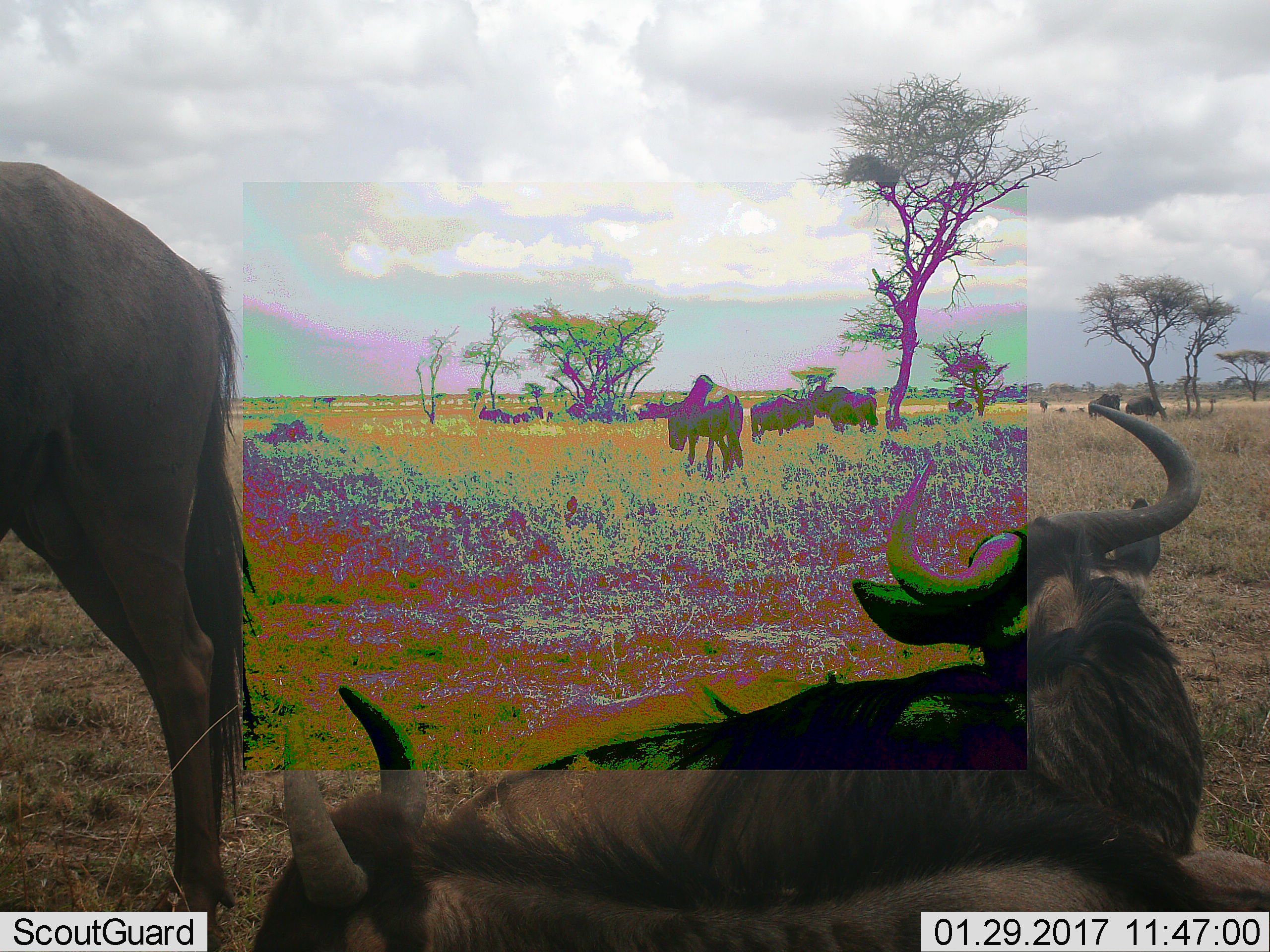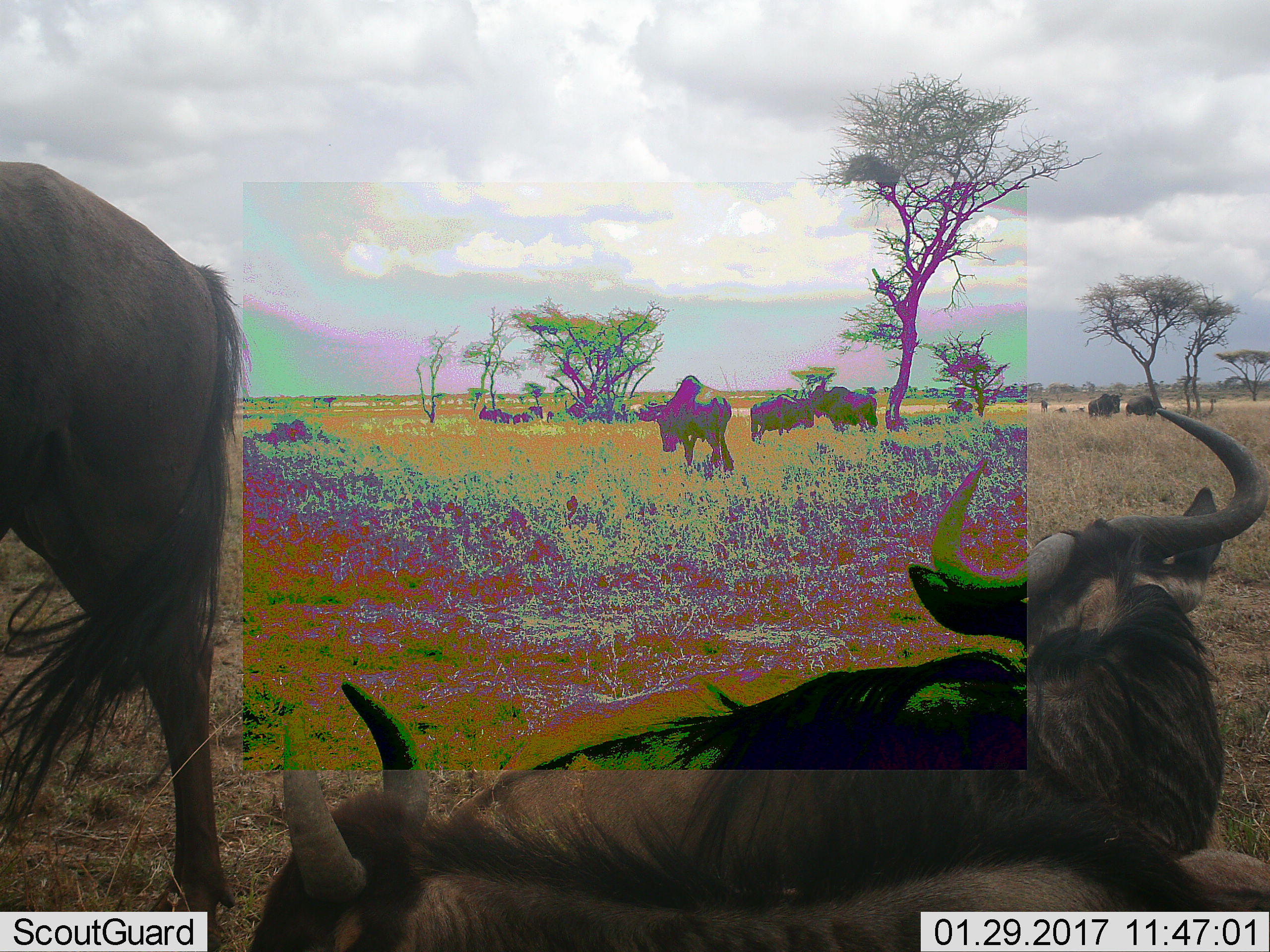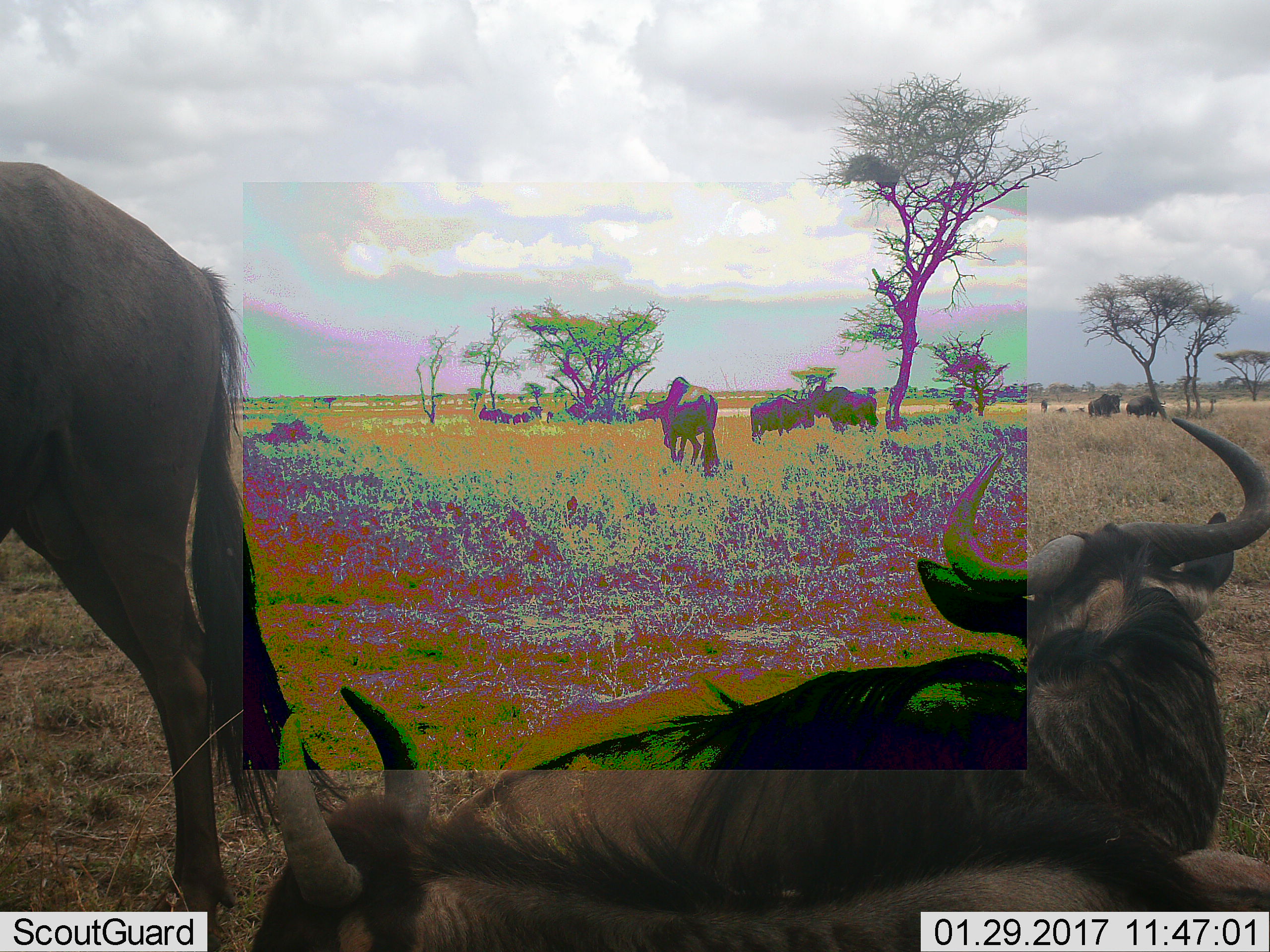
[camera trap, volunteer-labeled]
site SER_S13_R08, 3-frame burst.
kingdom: Animalia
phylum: Chordata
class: Mammalia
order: Artiodactyla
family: Bovidae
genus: Connochaetes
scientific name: Connochaetes taurinus taurinus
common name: blue wildebeest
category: wildebeestblue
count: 11-50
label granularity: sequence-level